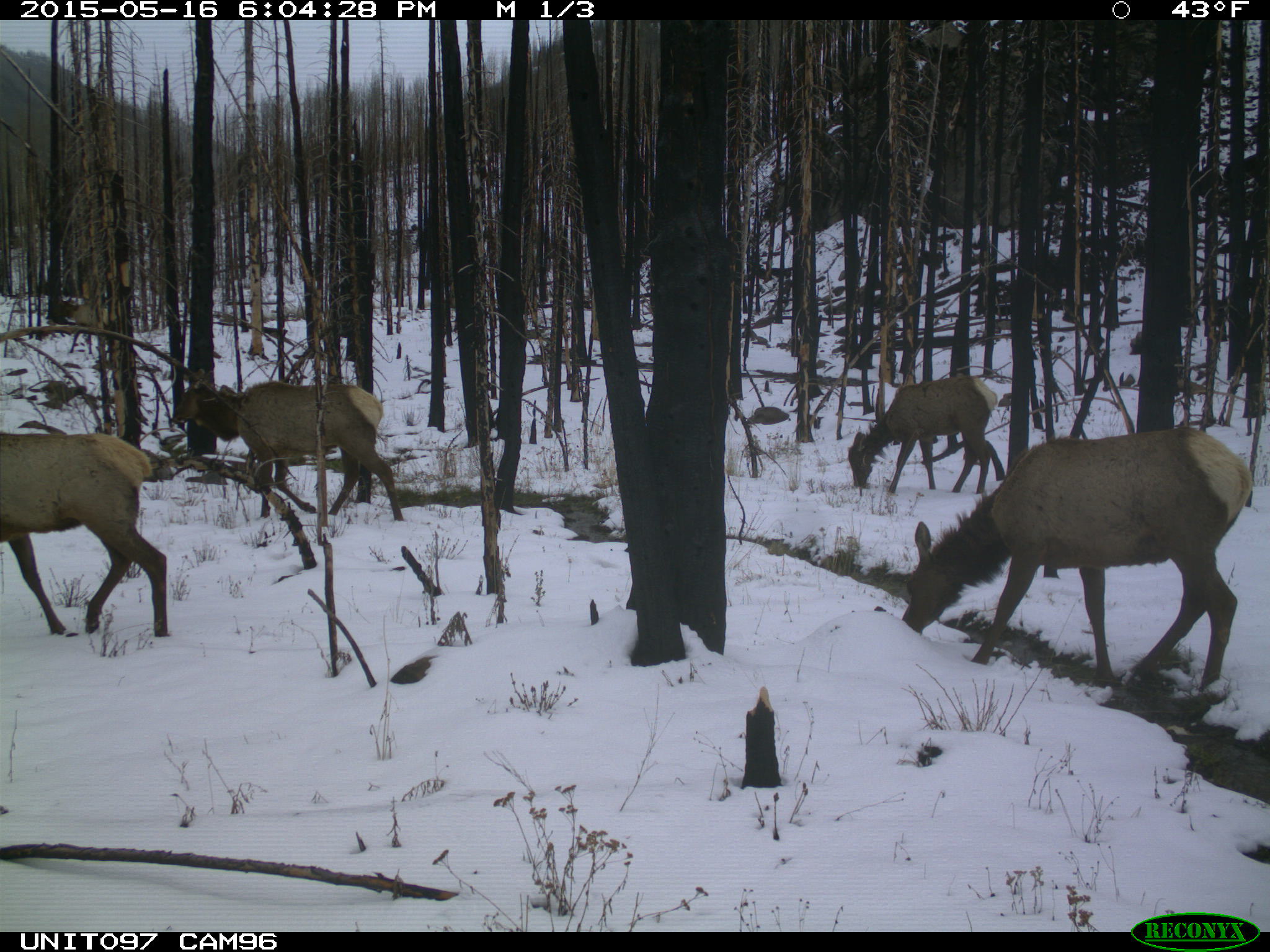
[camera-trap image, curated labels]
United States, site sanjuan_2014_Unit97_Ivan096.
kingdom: Animalia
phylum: Chordata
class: Mammalia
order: Artiodactyla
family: Cervidae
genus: Cervus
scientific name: Cervus elaphus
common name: red deer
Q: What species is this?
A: Cervus elaphus (red deer).